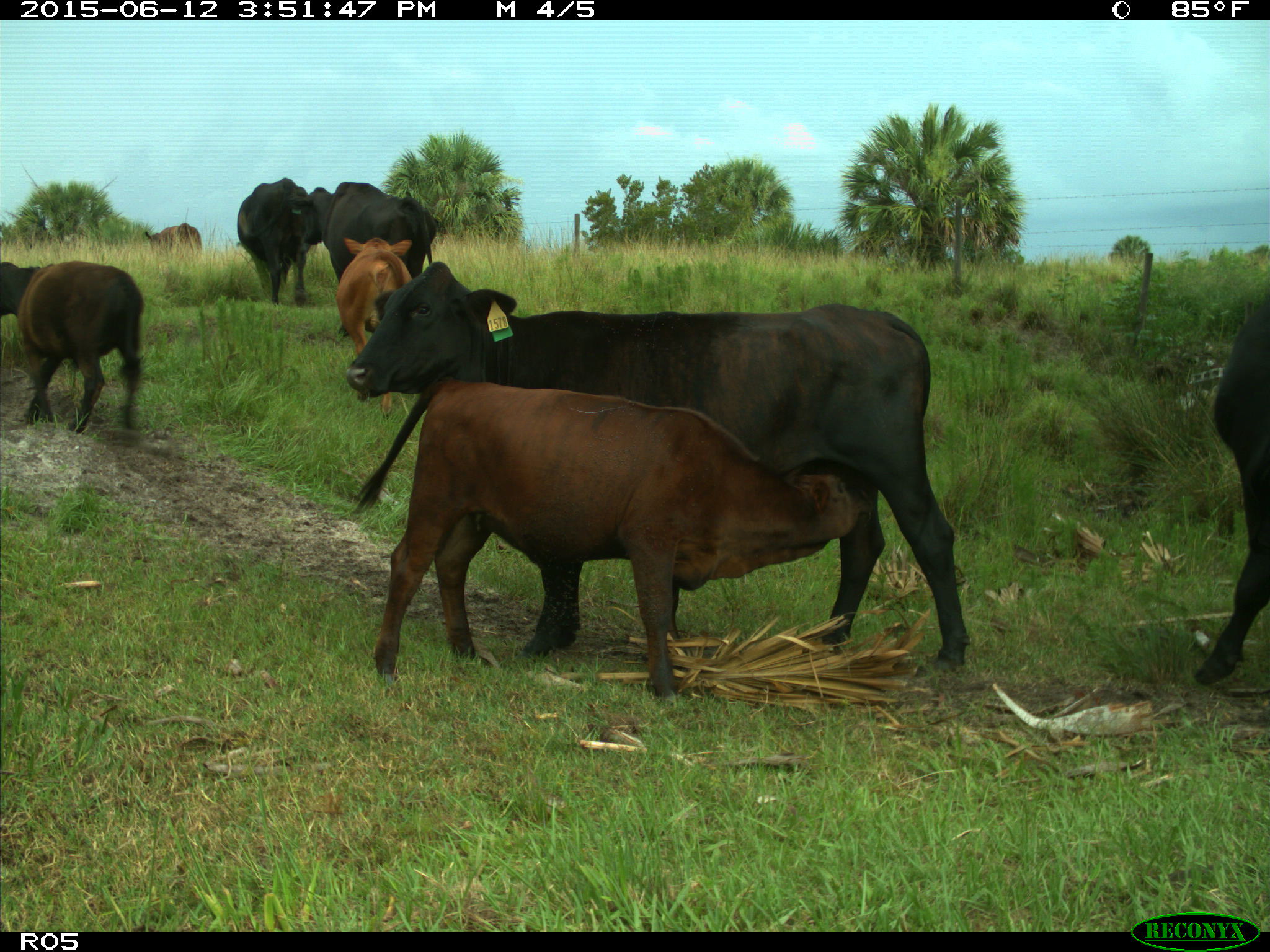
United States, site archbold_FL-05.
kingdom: Animalia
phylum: Chordata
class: Mammalia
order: Artiodactyla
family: Bovidae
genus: Bos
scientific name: Bos taurus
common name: domestic cow